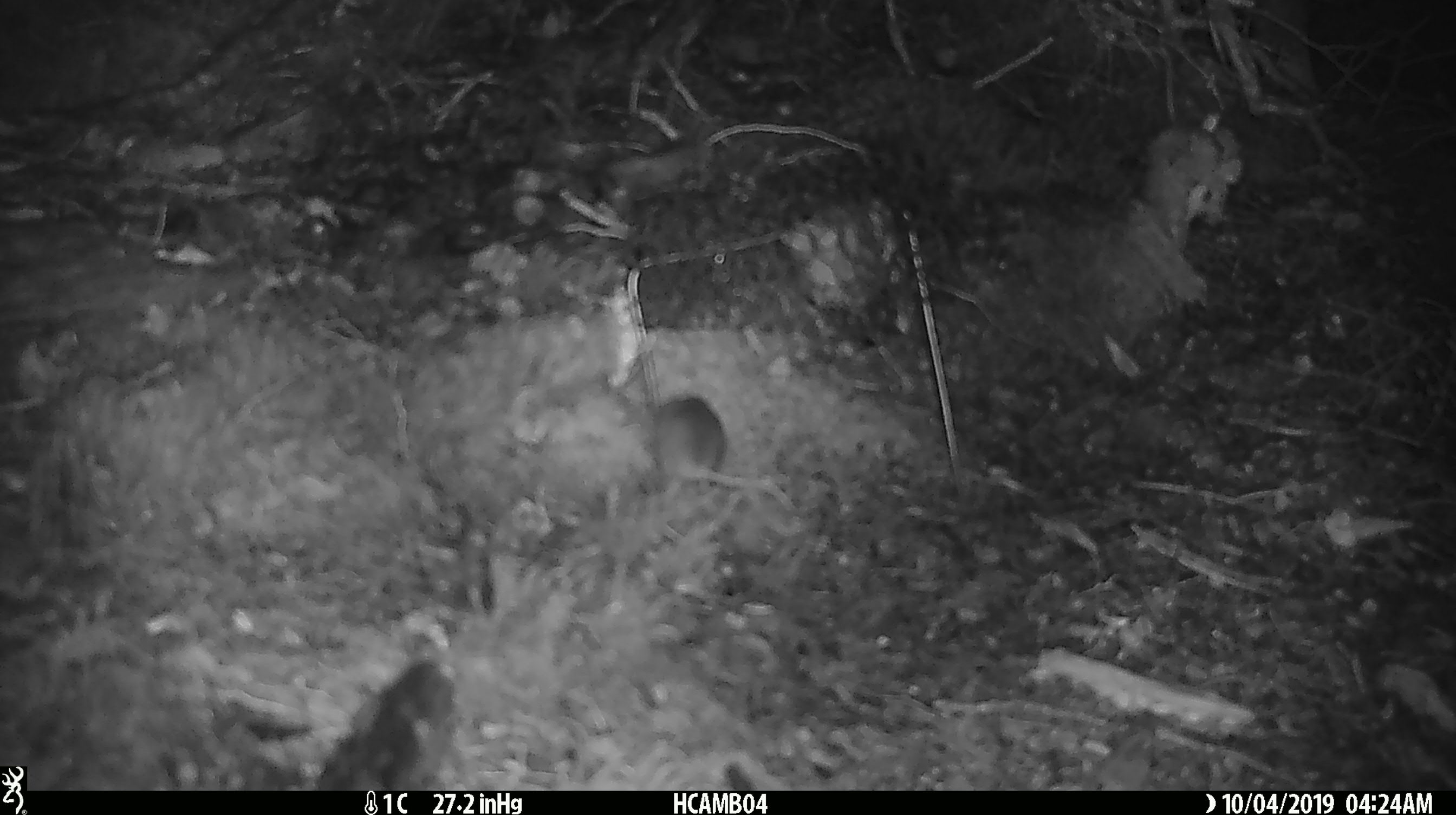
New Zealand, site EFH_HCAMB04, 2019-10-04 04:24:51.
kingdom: Animalia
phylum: Chordata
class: Mammalia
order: Rodentia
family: Muridae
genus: Mus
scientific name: Mus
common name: mouse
Mouse (Mus).